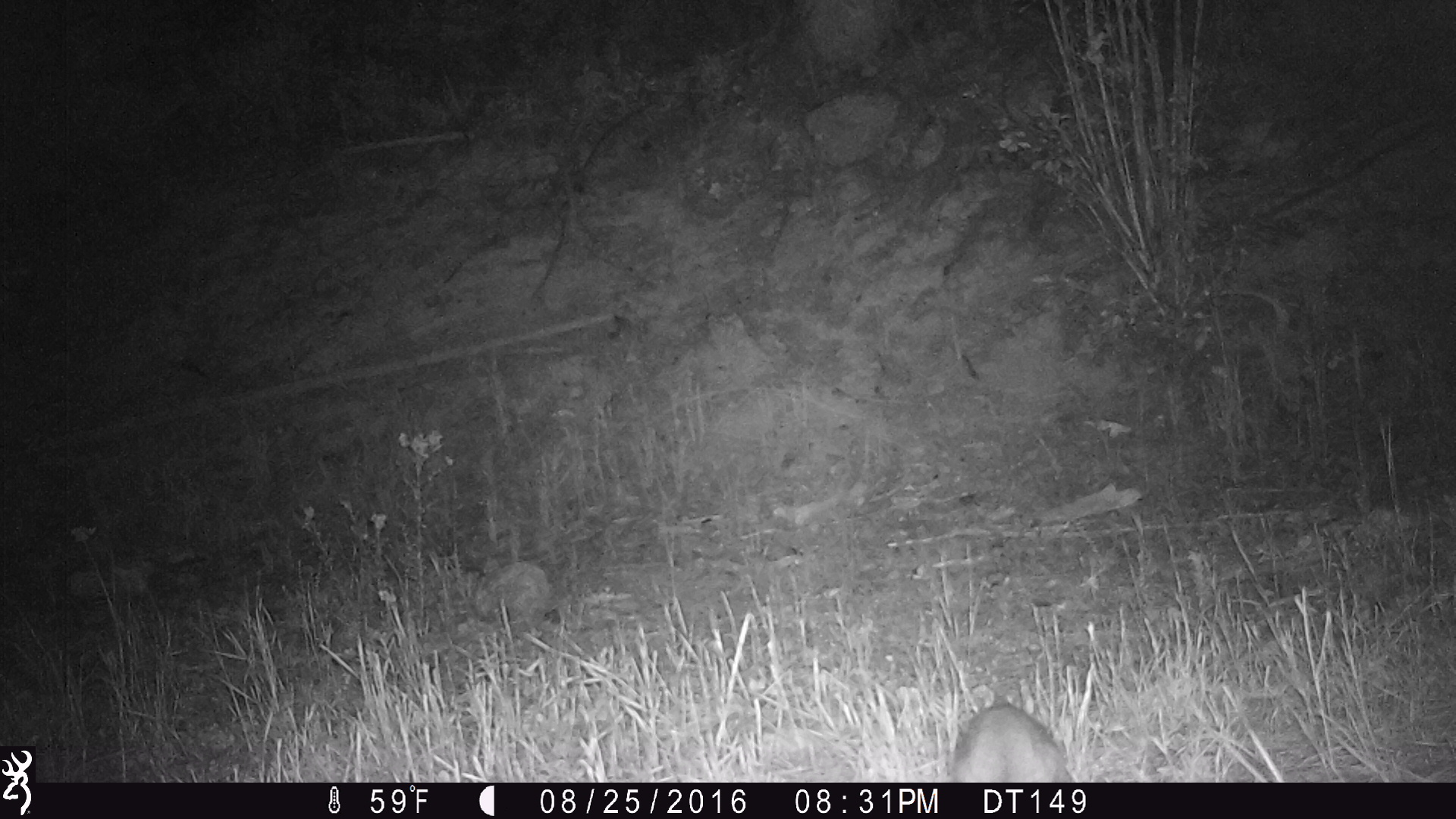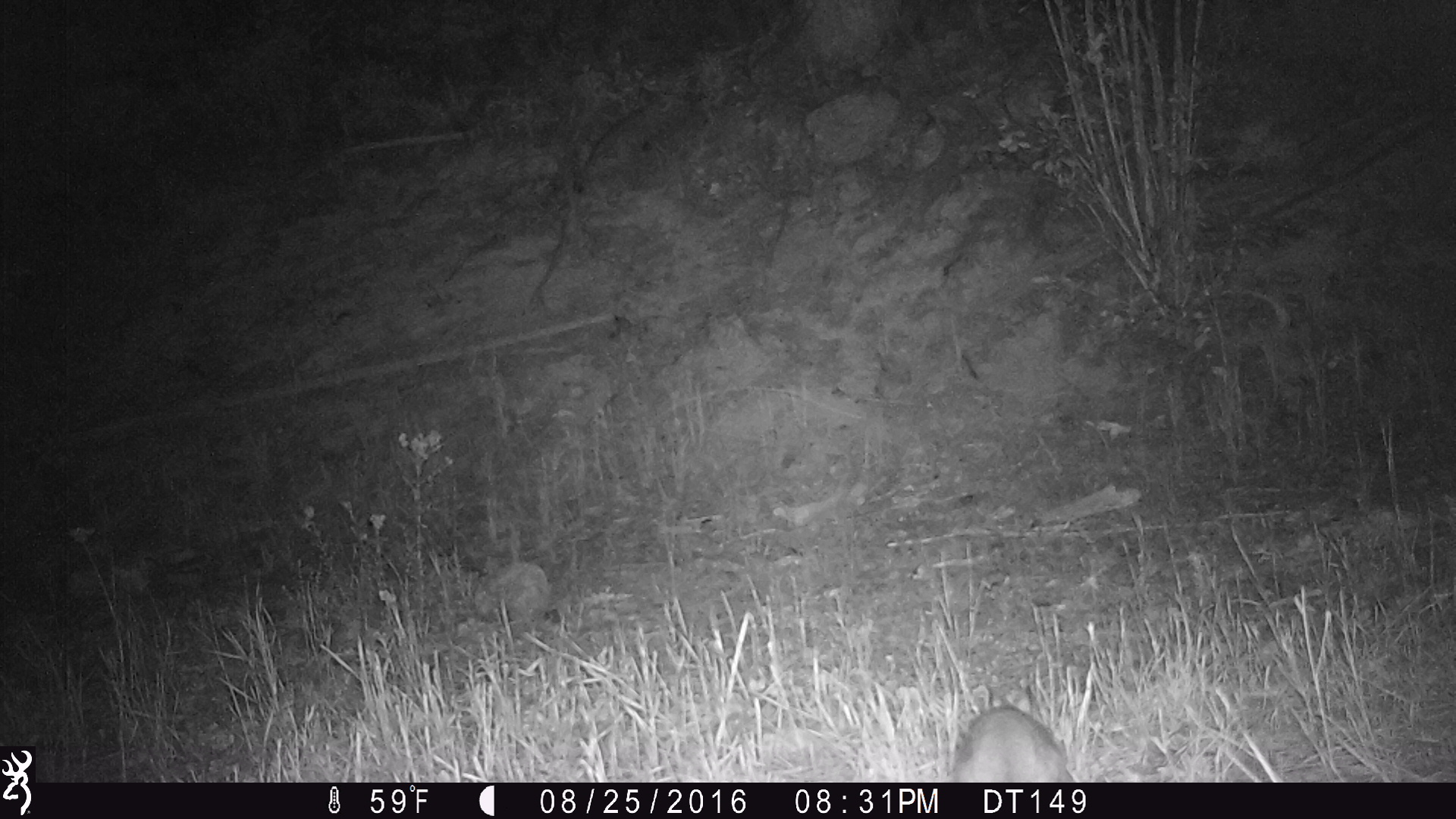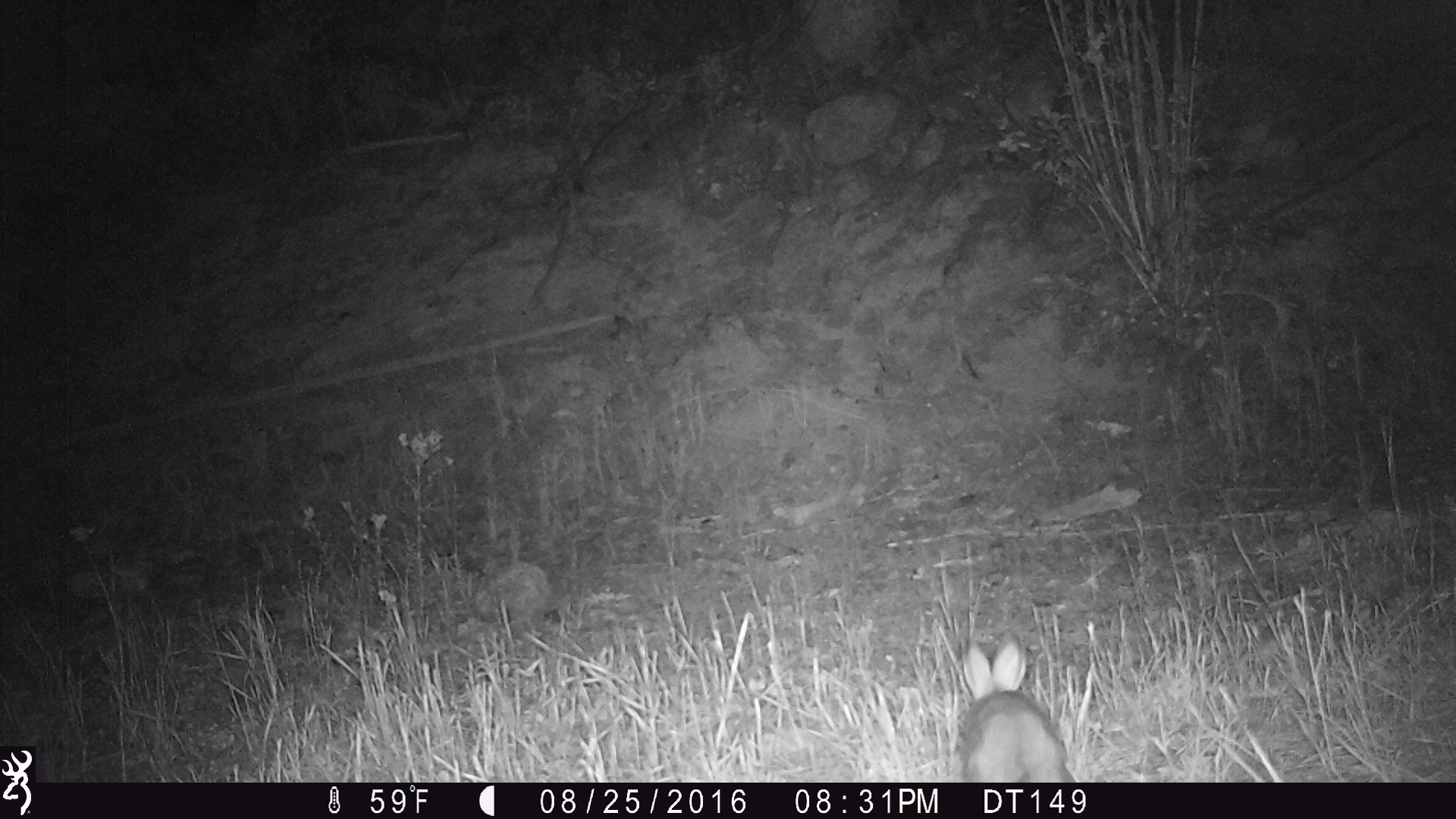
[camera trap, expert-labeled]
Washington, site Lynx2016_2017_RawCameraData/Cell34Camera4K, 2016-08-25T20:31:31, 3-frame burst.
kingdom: Animalia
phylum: Chordata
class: Mammalia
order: Lagomorpha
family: Leporidae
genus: Lepus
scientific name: Lepus americanus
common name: snowshoe hare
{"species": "Lepus americanus (snowshoe hare)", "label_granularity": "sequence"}